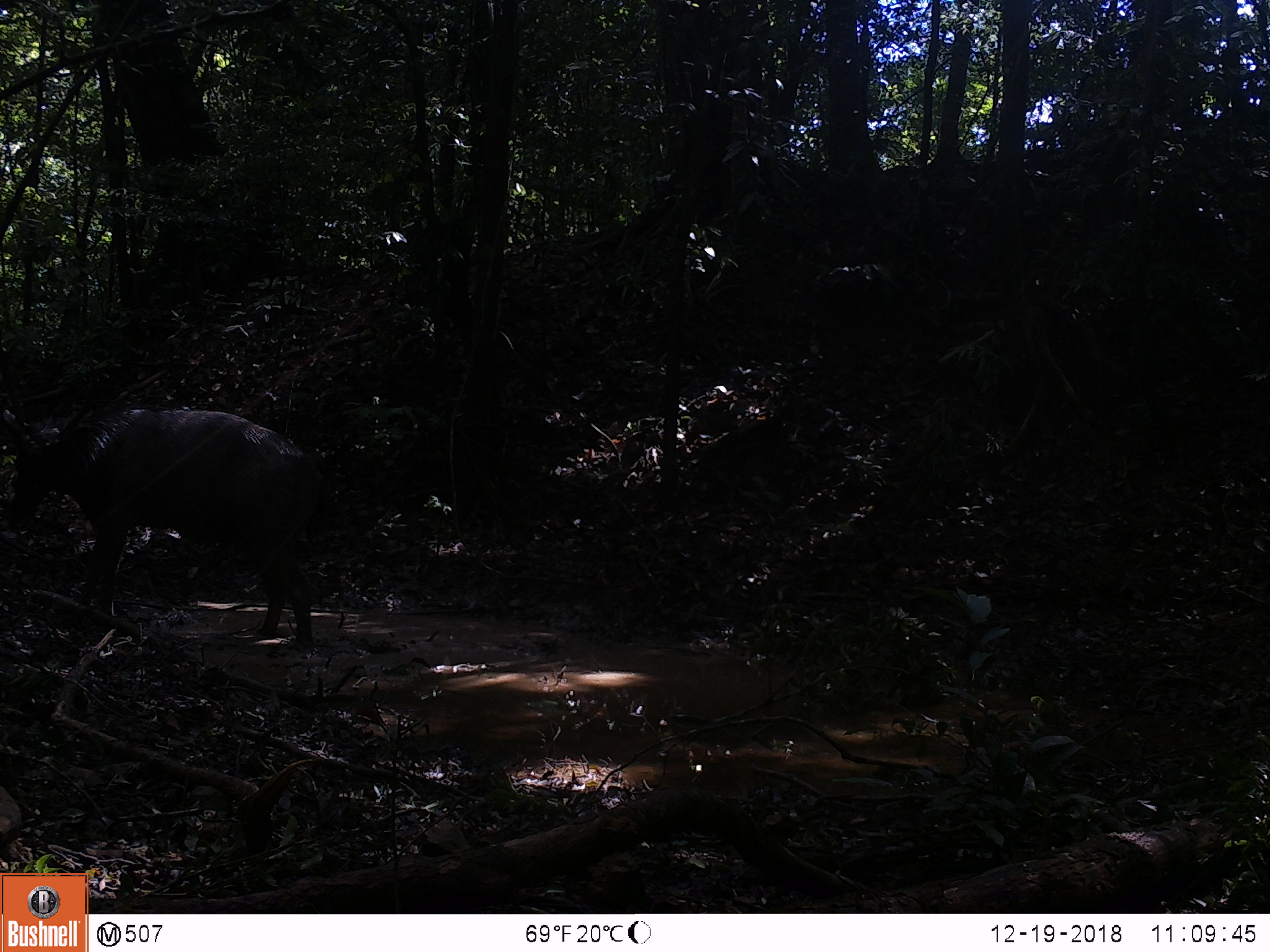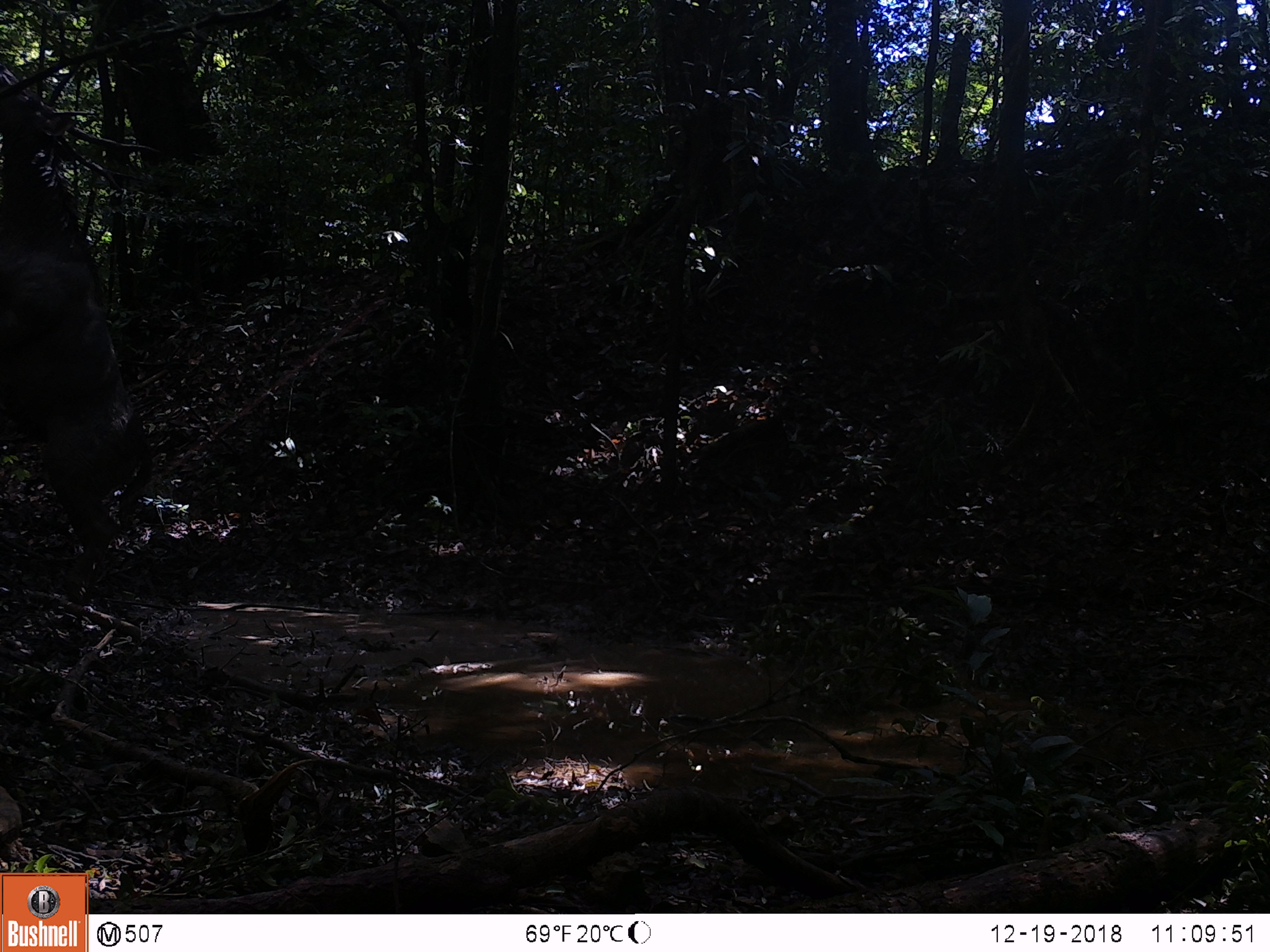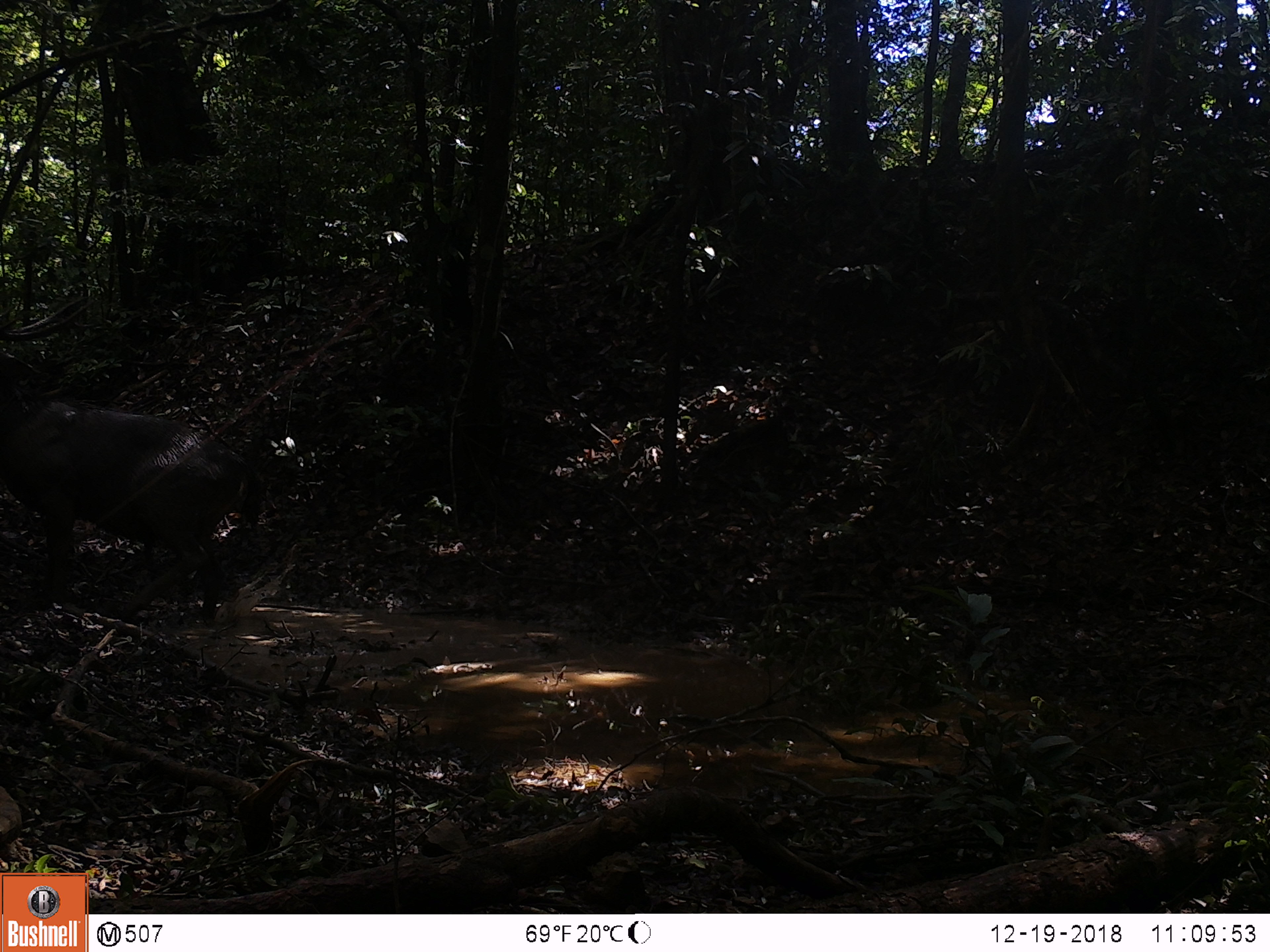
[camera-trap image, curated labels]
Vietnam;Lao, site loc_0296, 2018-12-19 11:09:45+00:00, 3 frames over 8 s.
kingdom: Animalia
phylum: Chordata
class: Mammalia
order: Artiodactyla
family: Cervidae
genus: Rusa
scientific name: Rusa unicolor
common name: sambar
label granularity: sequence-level